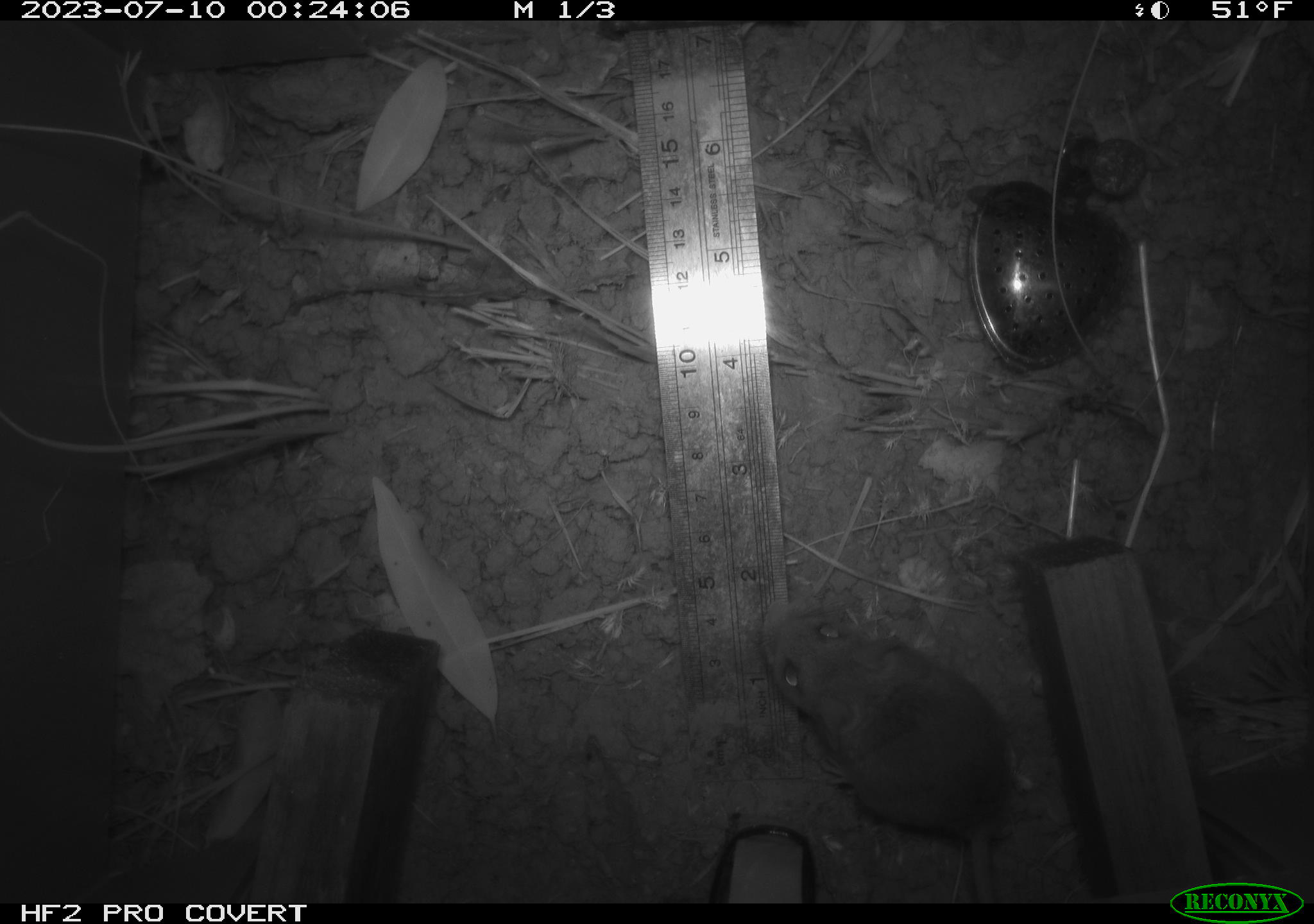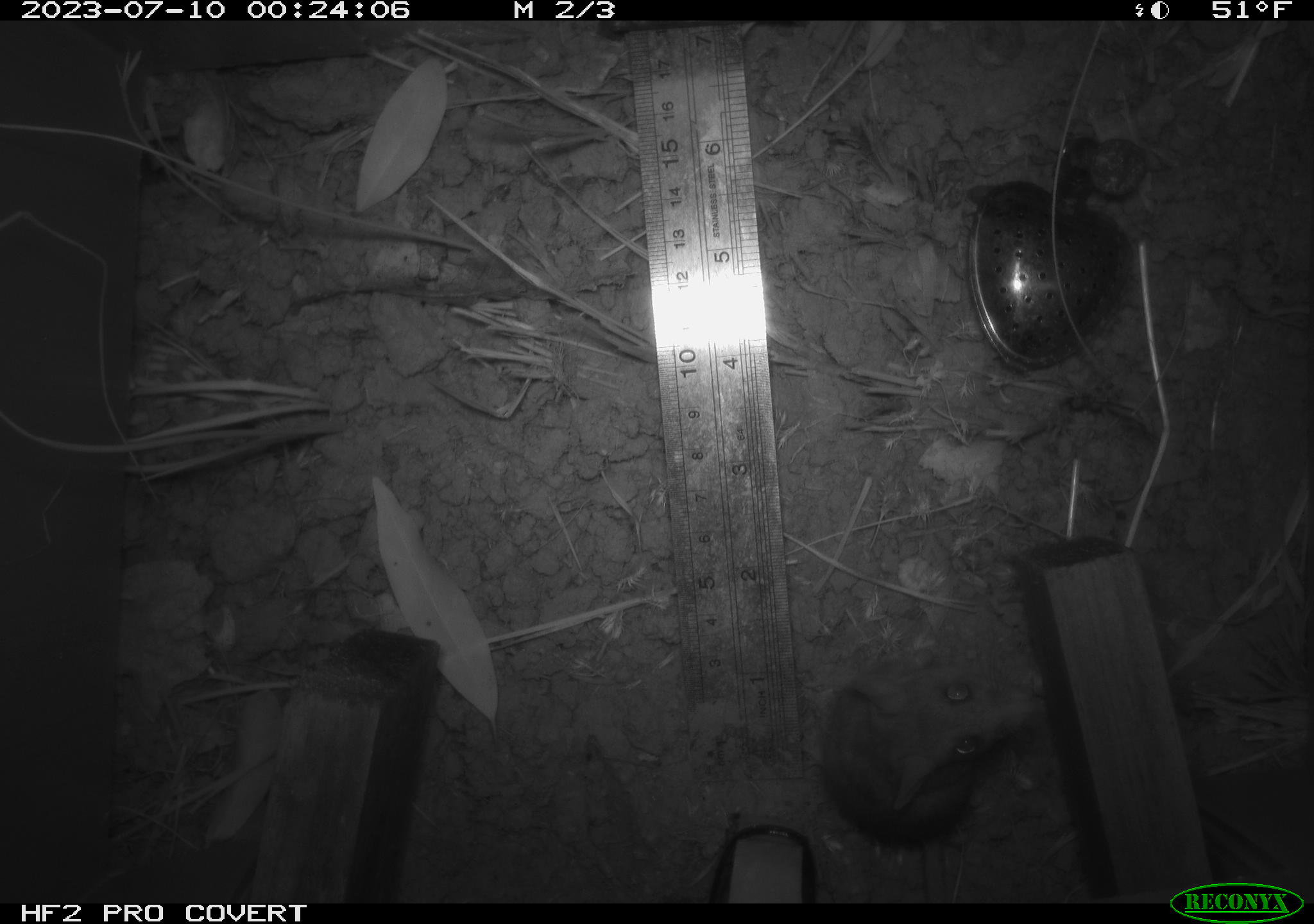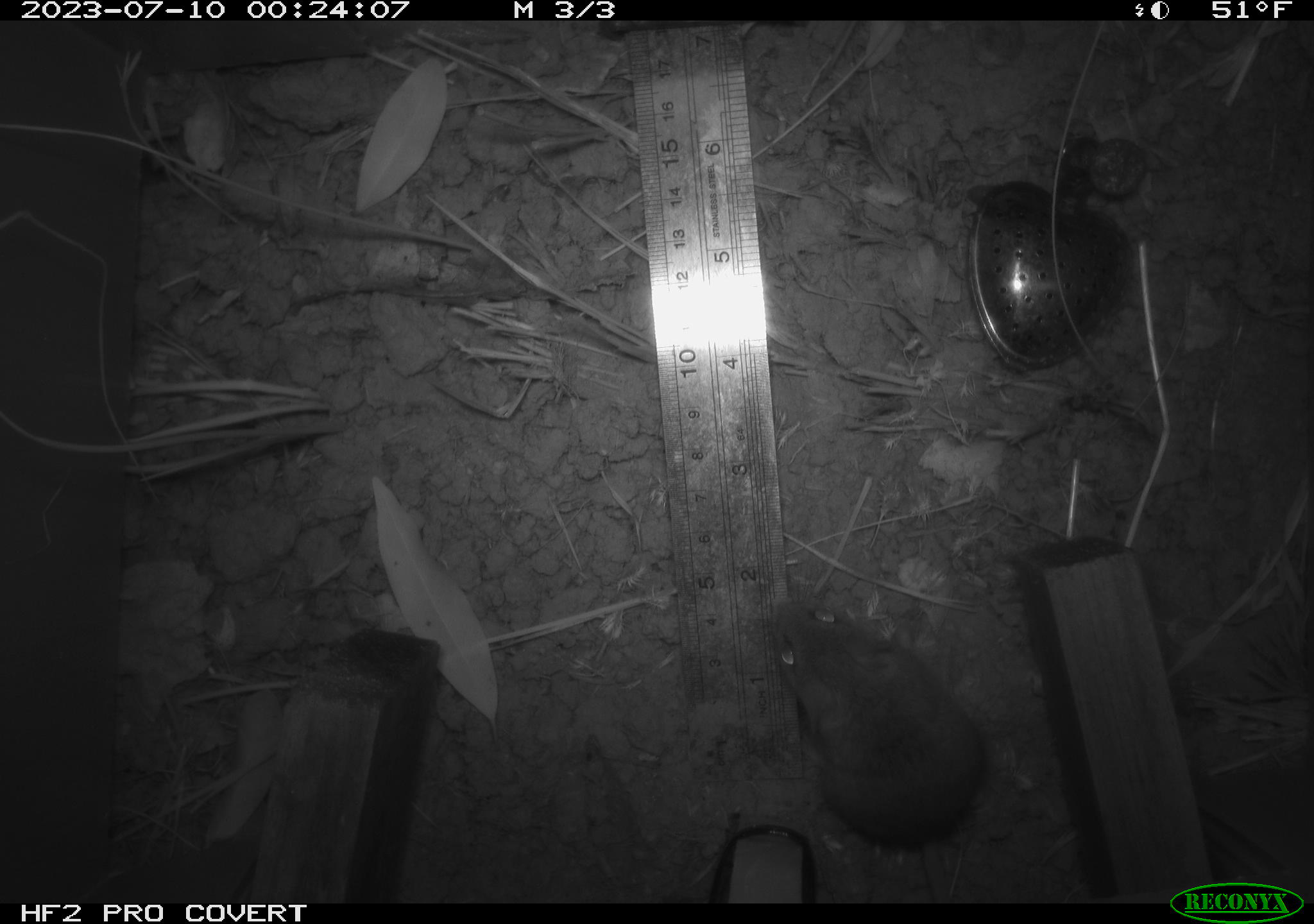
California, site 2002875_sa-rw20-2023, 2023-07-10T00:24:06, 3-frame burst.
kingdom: Animalia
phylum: Chordata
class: Mammalia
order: Rodentia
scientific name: Rodentia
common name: mouse species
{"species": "mouse species (Rodentia)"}